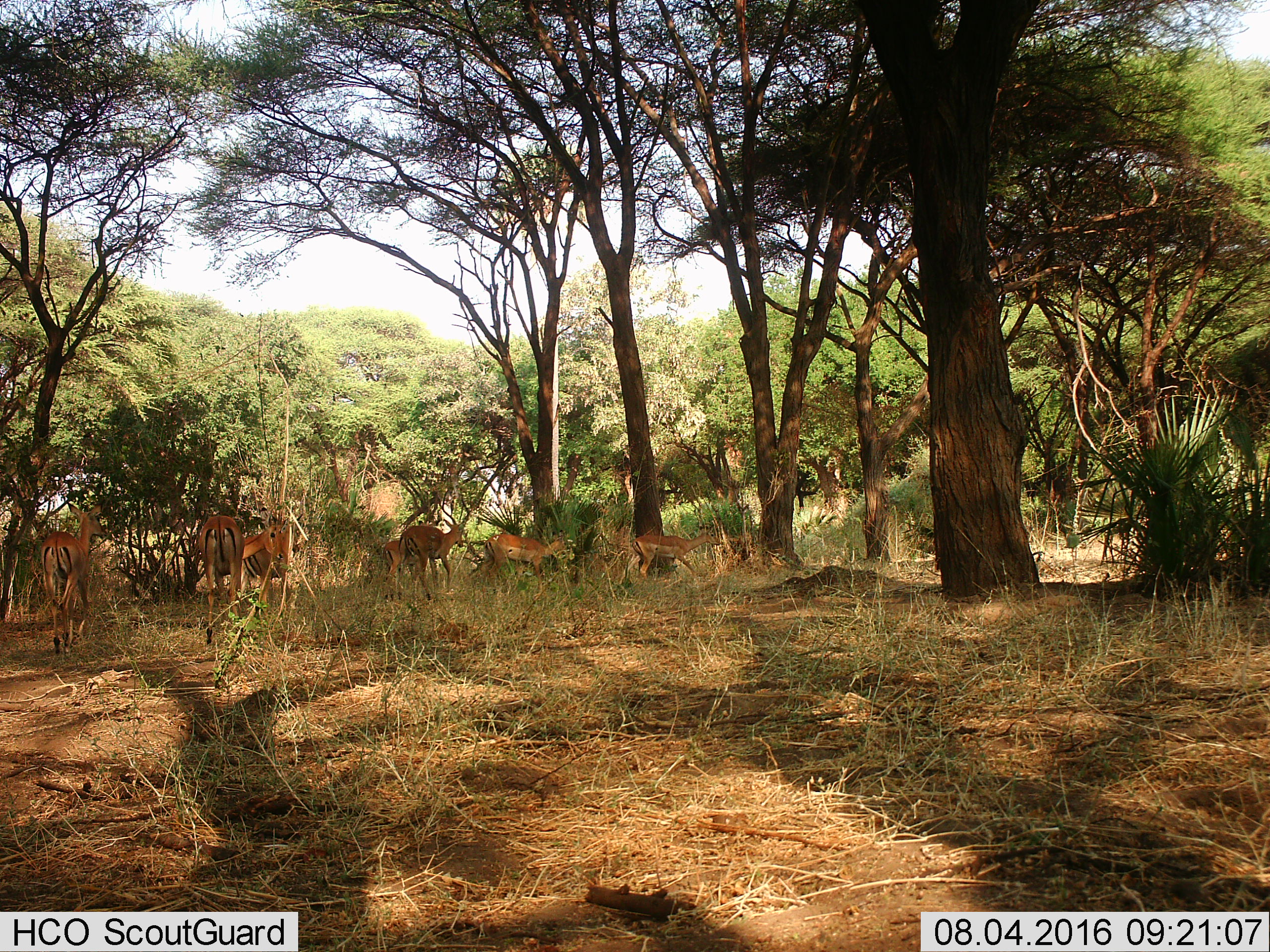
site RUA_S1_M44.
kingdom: Animalia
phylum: Chordata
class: Mammalia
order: Artiodactyla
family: Bovidae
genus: Aepyceros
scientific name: Aepyceros melampus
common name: impala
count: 7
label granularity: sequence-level